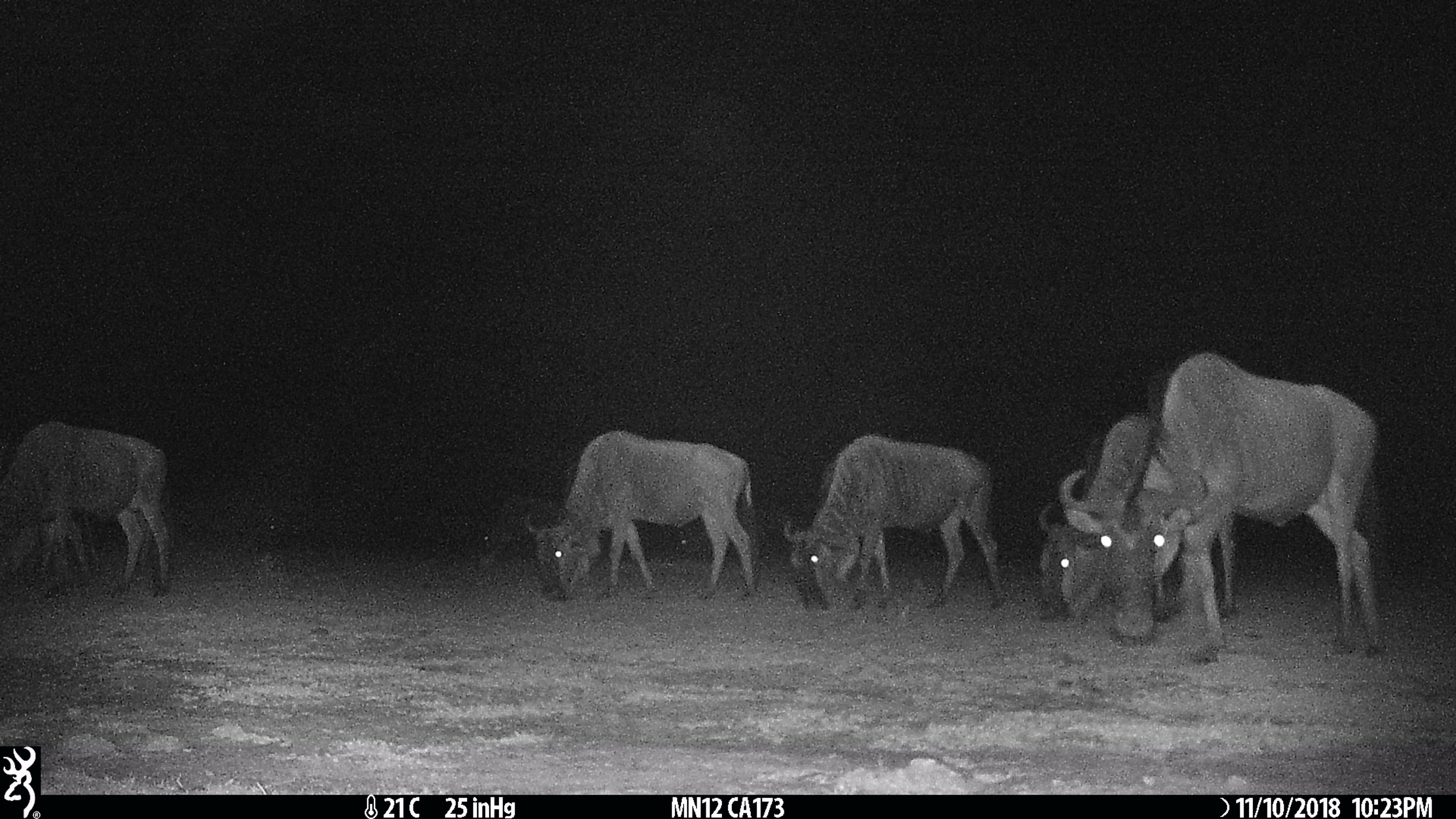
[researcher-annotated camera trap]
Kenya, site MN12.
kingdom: Animalia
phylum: Chordata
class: Mammalia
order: Artiodactyla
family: Bovidae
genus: Connochaetes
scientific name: Connochaetes taurinus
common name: blue wildebeest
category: wildebeest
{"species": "wildebeest (blue wildebeest) (Connochaetes taurinus)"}